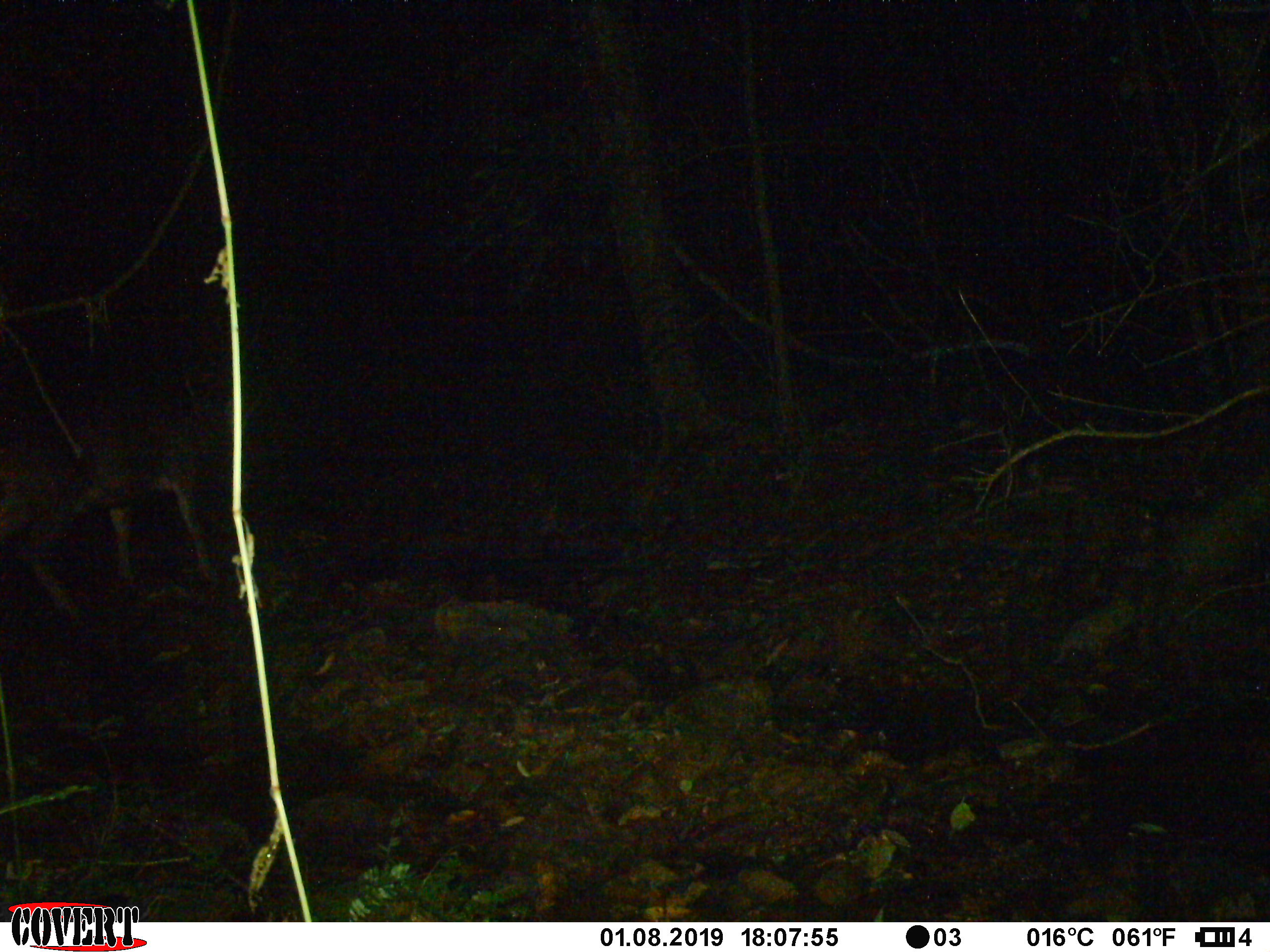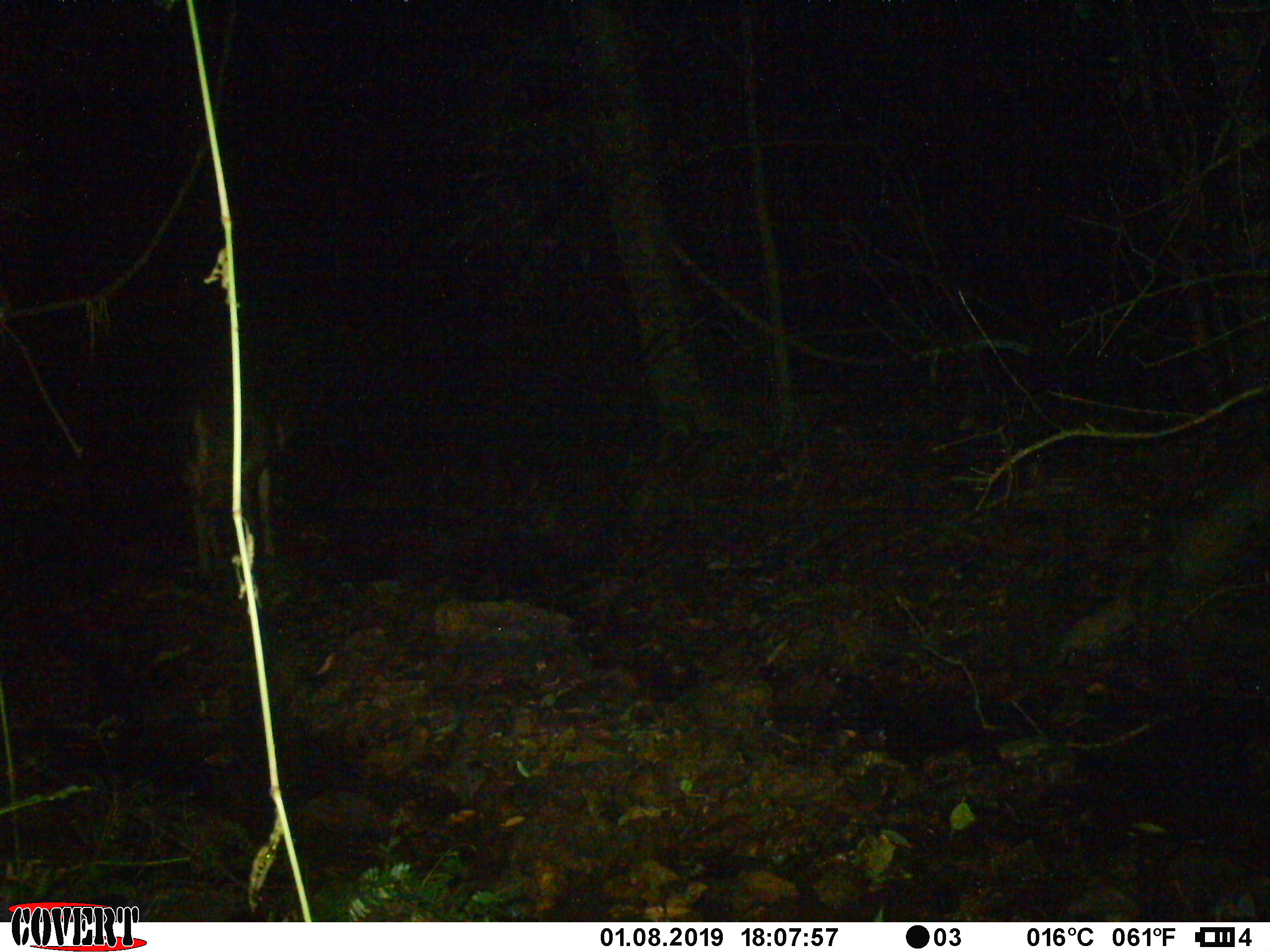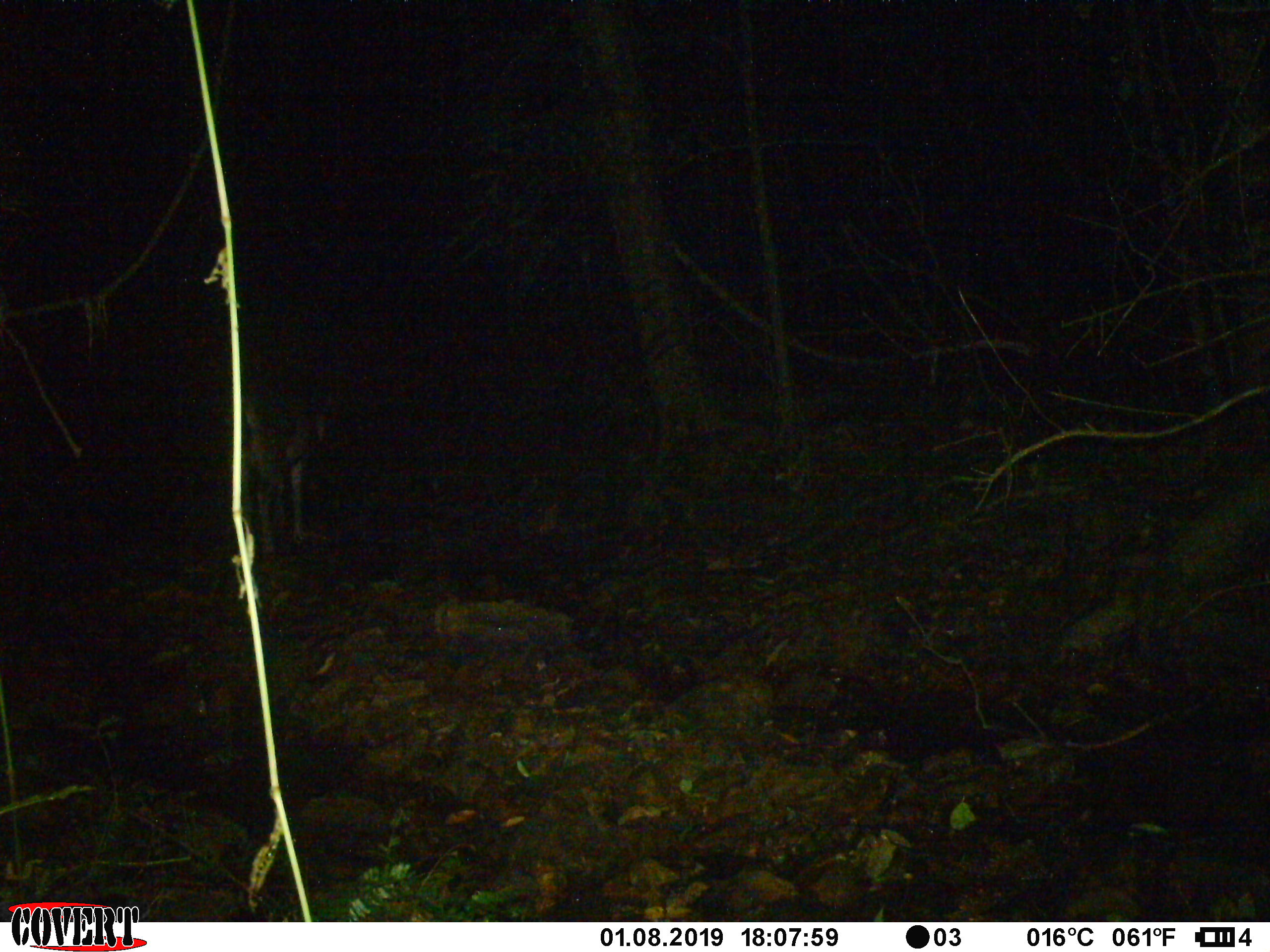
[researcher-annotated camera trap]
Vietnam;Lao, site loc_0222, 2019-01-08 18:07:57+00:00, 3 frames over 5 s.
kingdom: Animalia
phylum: Chordata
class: Mammalia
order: Artiodactyla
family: Cervidae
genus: Rusa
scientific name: Rusa unicolor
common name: sambar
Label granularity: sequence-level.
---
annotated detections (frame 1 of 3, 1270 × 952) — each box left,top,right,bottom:
sambar: 0,345,275,617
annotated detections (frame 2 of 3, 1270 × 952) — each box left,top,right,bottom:
sambar: 177,404,303,575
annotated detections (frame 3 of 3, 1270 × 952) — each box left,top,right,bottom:
sambar: 241,397,328,559